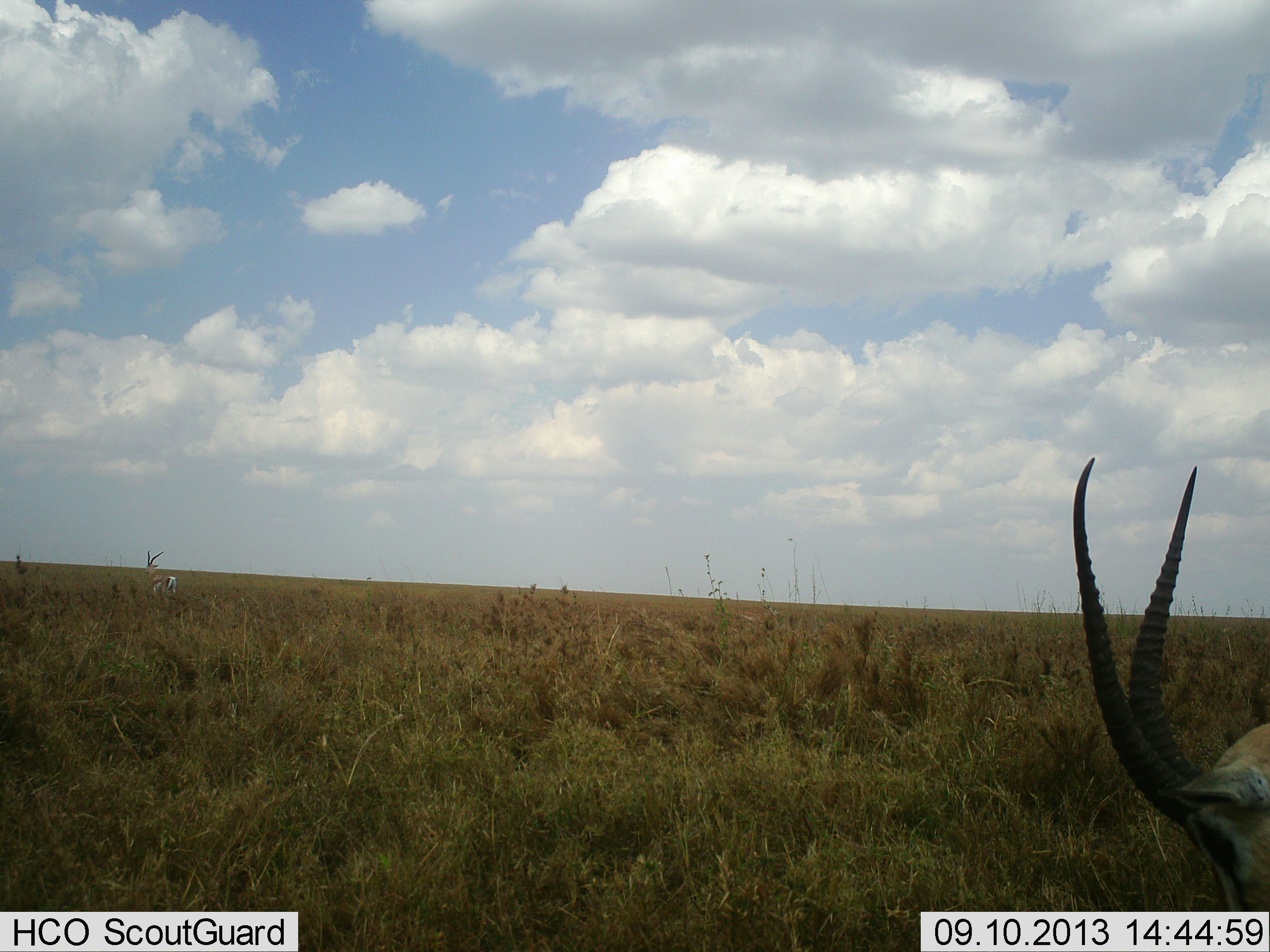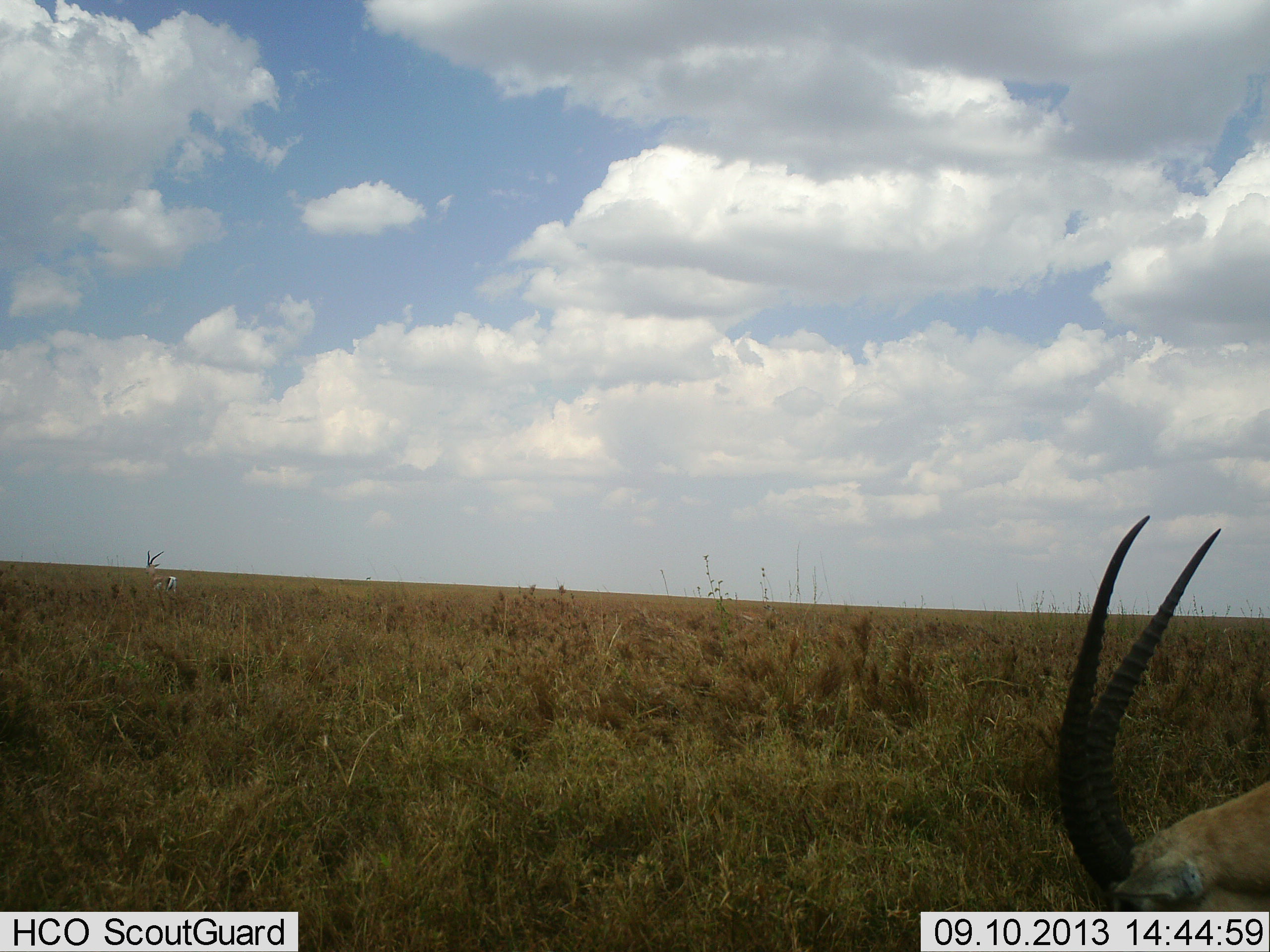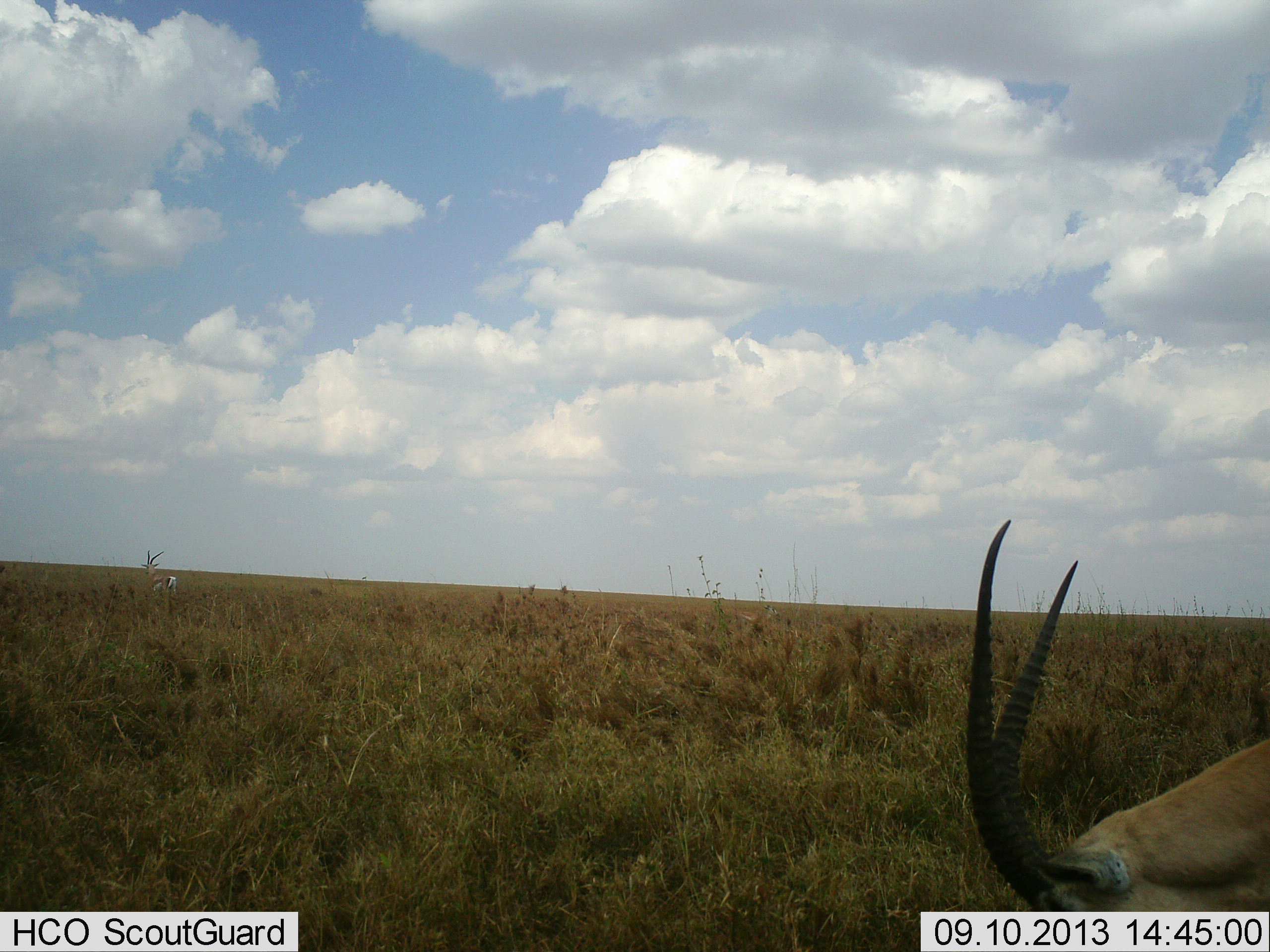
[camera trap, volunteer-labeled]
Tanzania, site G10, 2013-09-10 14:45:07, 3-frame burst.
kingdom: Animalia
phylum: Chordata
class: Mammalia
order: Artiodactyla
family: Bovidae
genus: Eudorcas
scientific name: Eudorcas thomsonii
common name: thomson's gazelle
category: gazellethomsons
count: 1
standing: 47%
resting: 0%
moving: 7%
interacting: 0%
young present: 0%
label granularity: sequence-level